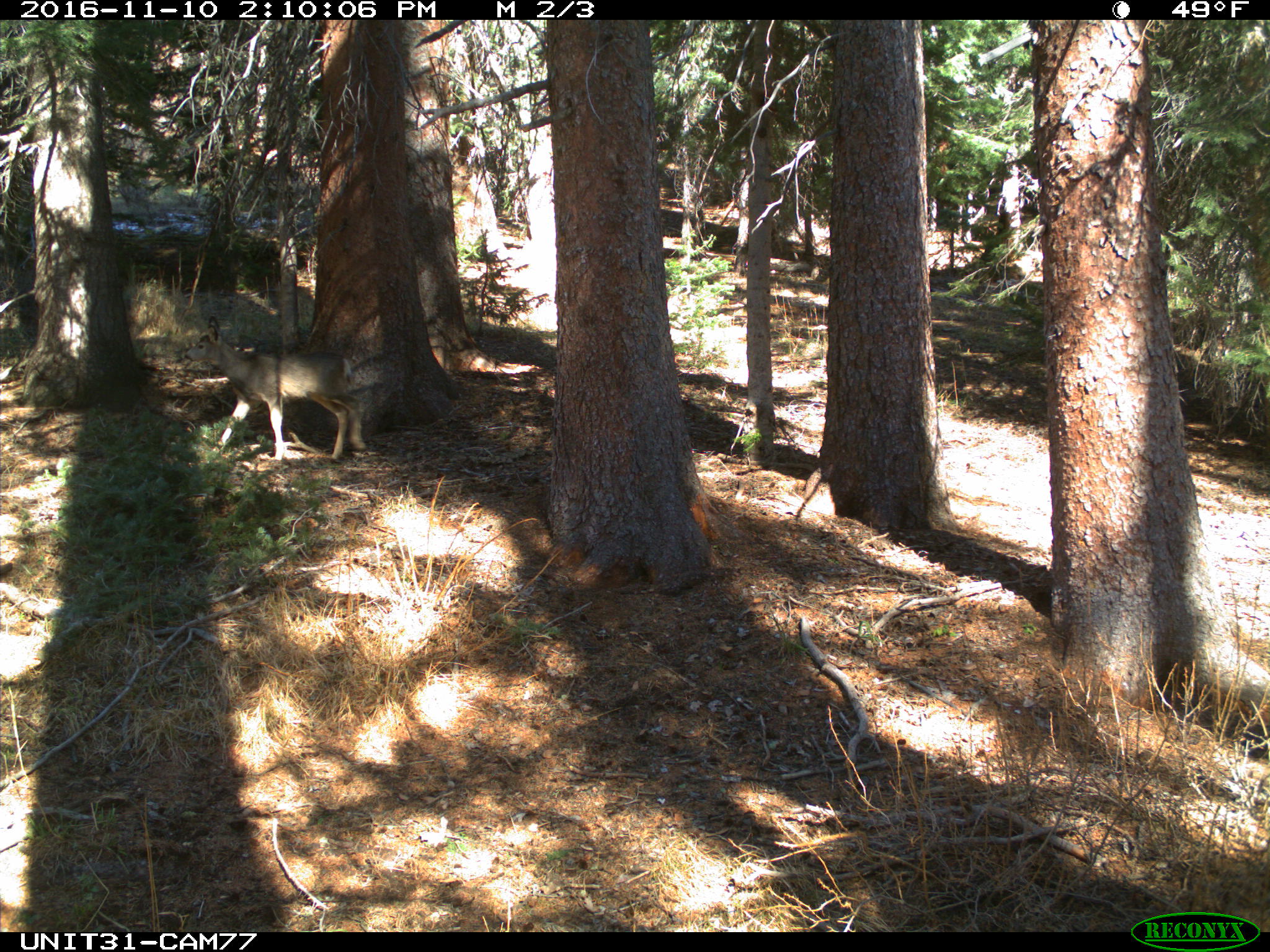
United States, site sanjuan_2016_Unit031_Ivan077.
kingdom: Animalia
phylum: Chordata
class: Mammalia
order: Artiodactyla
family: Cervidae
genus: Odocoileus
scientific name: Odocoileus hemionus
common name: mule deer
Odocoileus hemionus (mule deer).